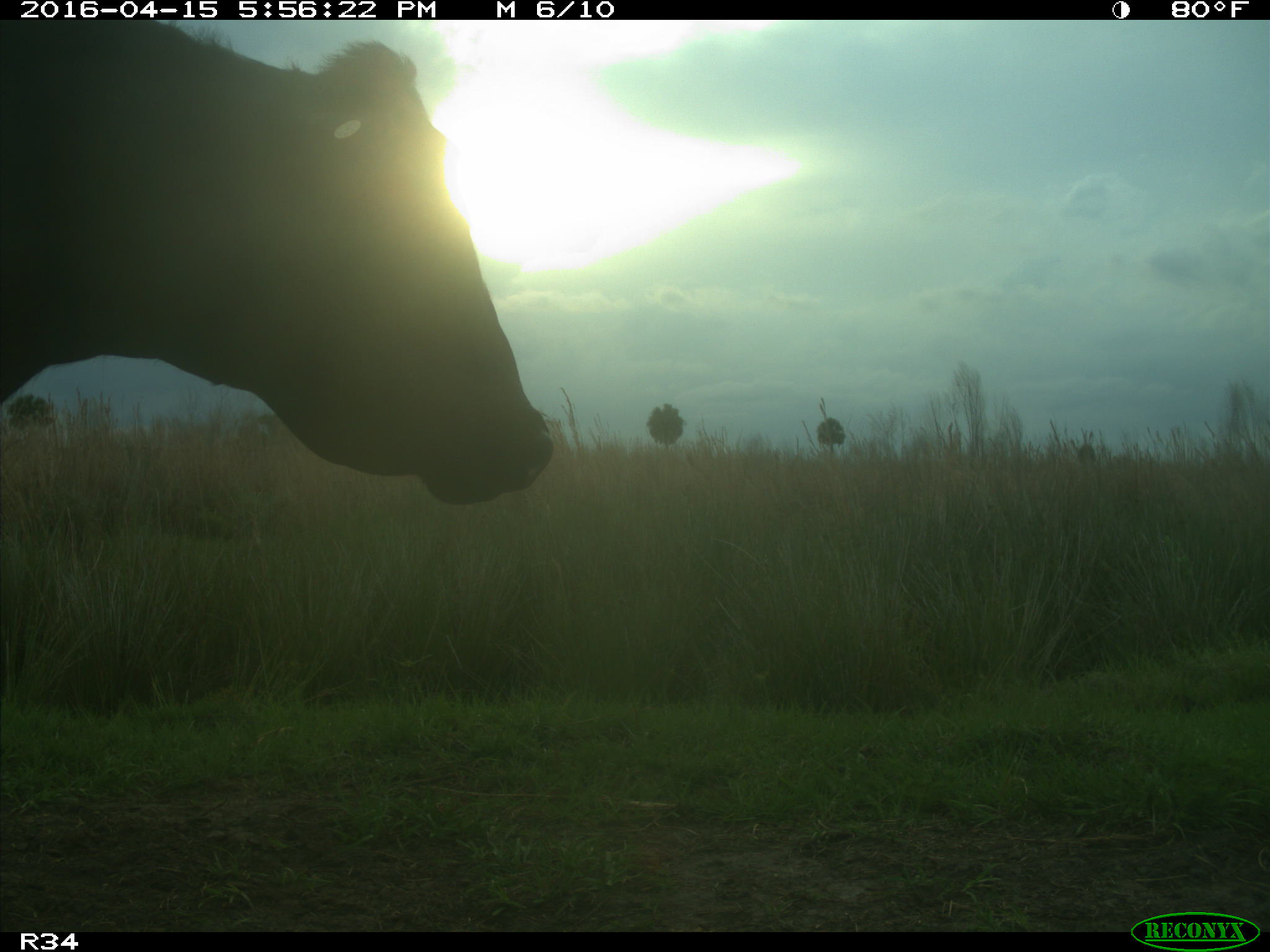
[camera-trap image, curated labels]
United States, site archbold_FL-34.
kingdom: Animalia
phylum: Chordata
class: Mammalia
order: Artiodactyla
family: Bovidae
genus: Bos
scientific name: Bos taurus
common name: domestic cow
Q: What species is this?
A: Bos taurus (domestic cow).